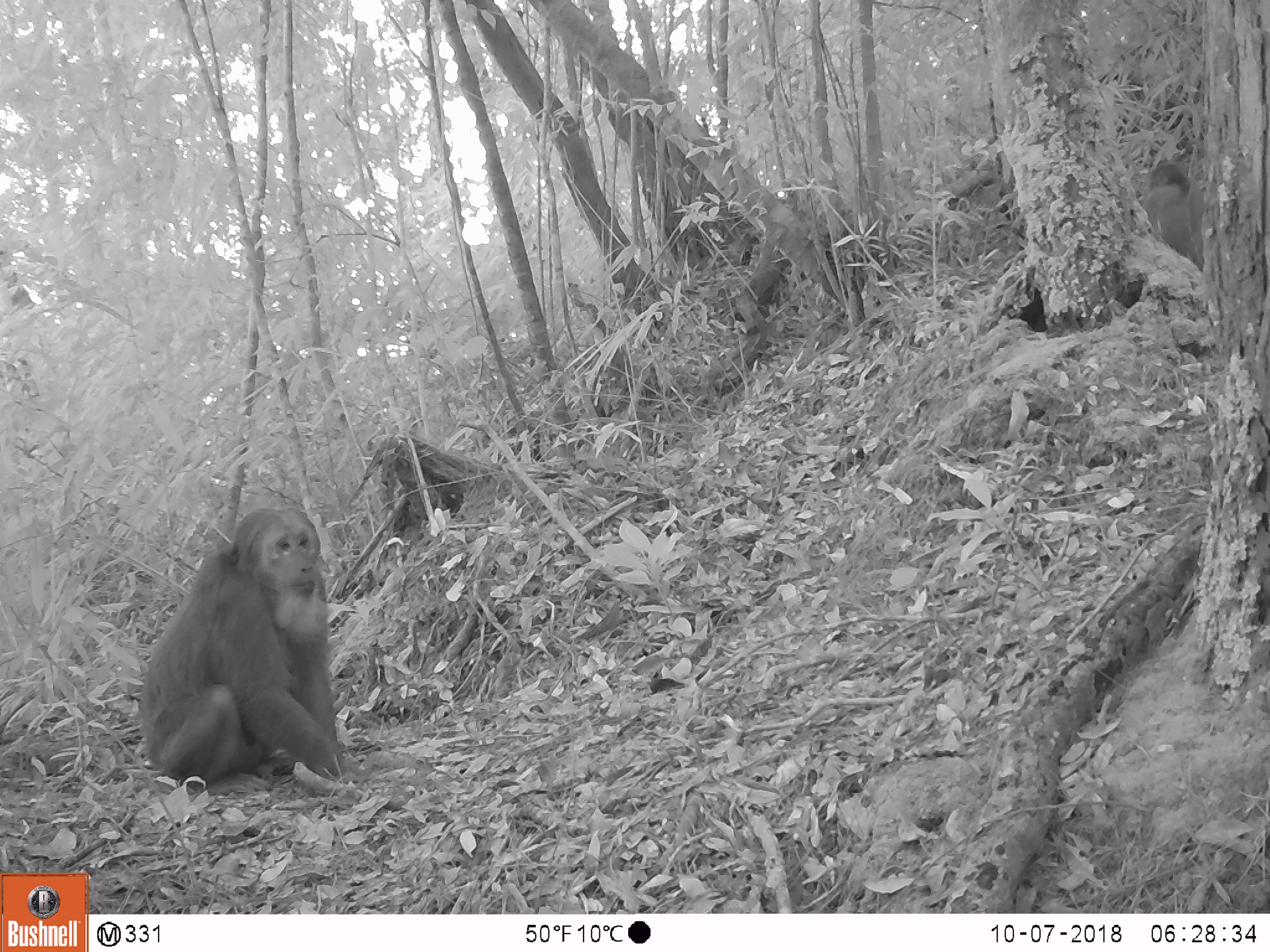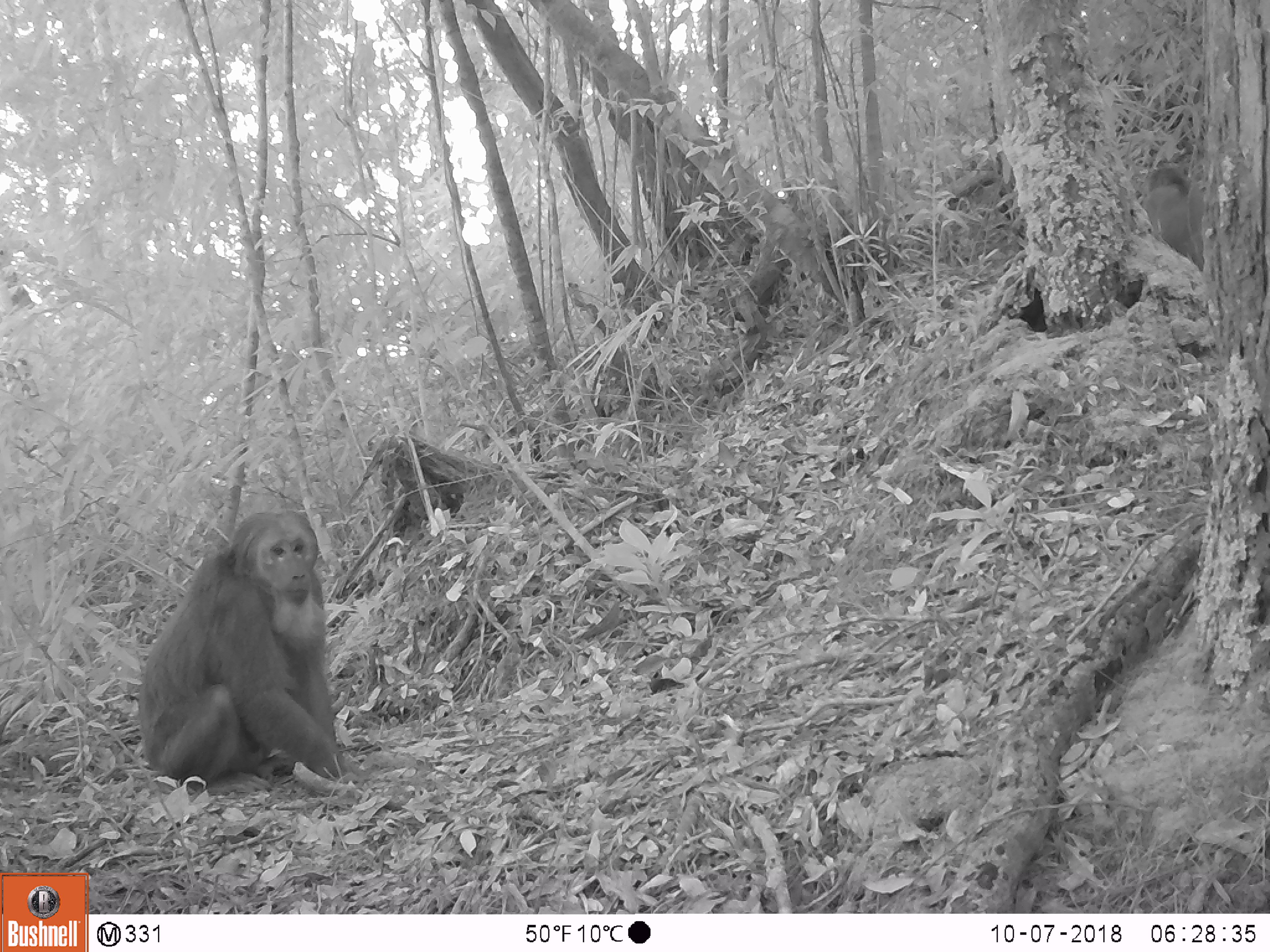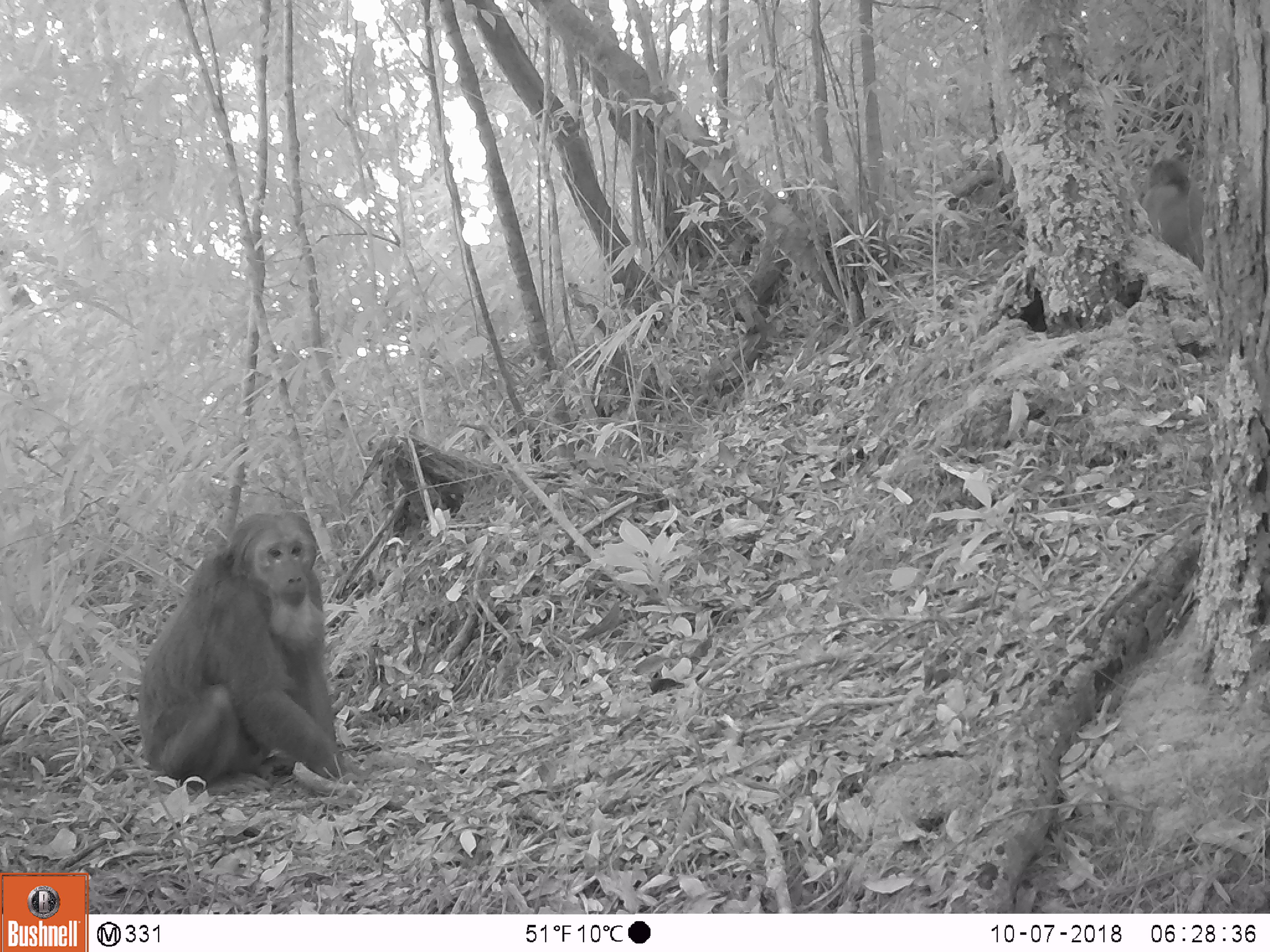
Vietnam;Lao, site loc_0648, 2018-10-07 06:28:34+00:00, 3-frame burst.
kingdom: Animalia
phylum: Chordata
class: Mammalia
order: Primates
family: Cercopithecidae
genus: Macaca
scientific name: Macaca arctoides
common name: stump-tailed macaque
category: stump tailed macaque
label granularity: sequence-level